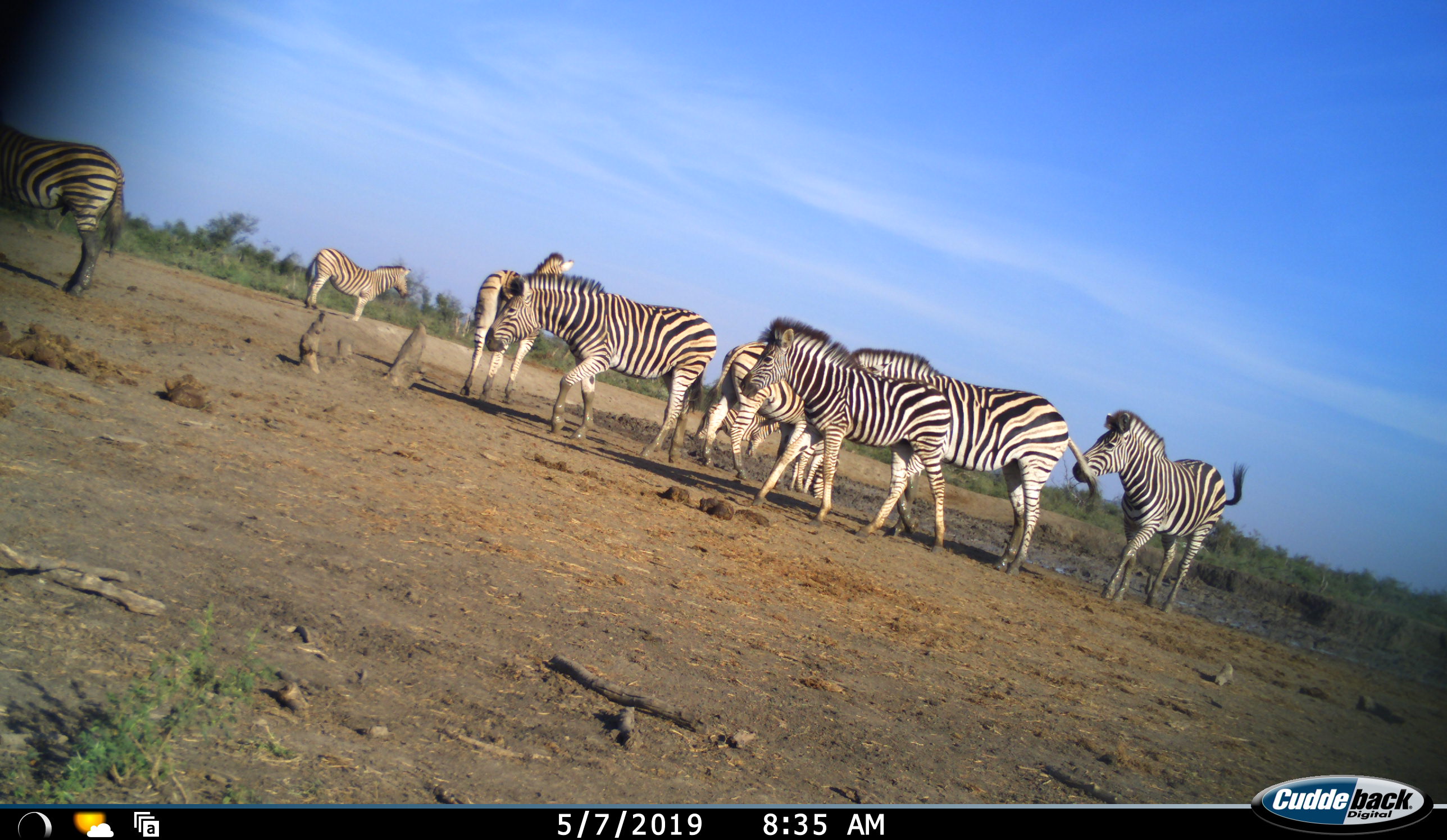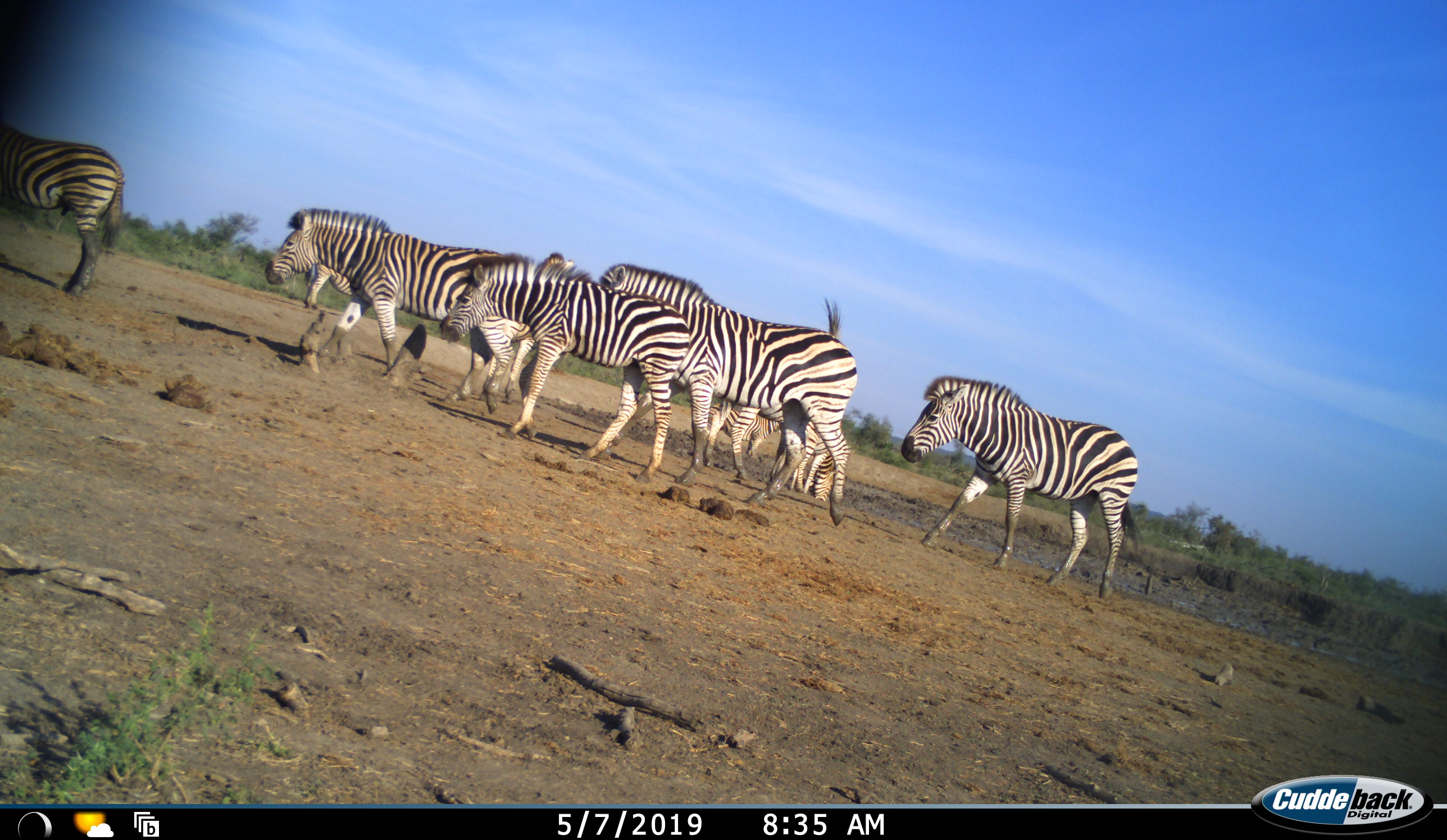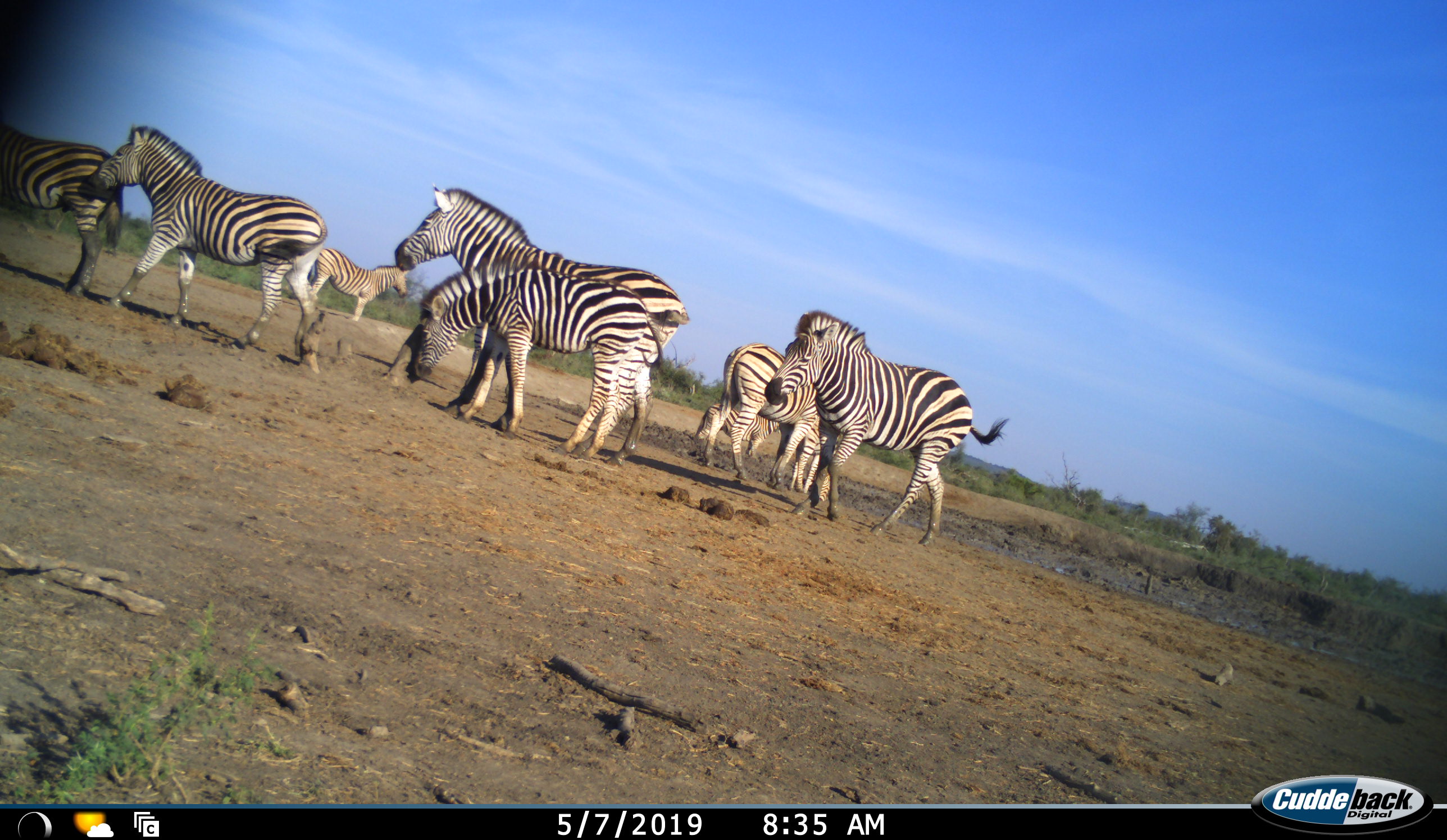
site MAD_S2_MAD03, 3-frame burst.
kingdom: Animalia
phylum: Chordata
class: Mammalia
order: Perissodactyla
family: Equidae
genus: Equus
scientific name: Equus quagga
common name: plains zebra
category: zebraplains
Zebraplains (plains zebra) (Equus quagga), count 10. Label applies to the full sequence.